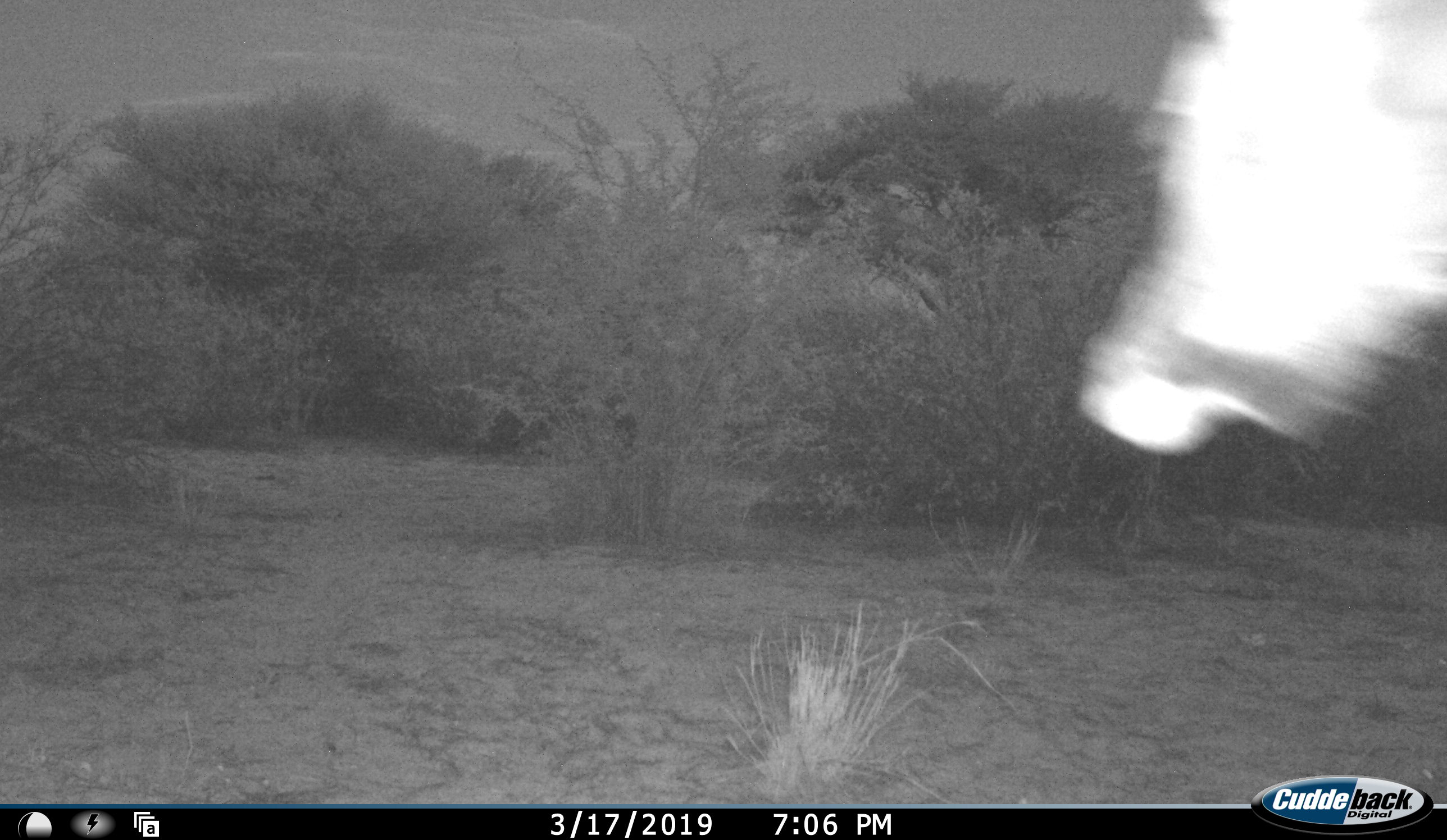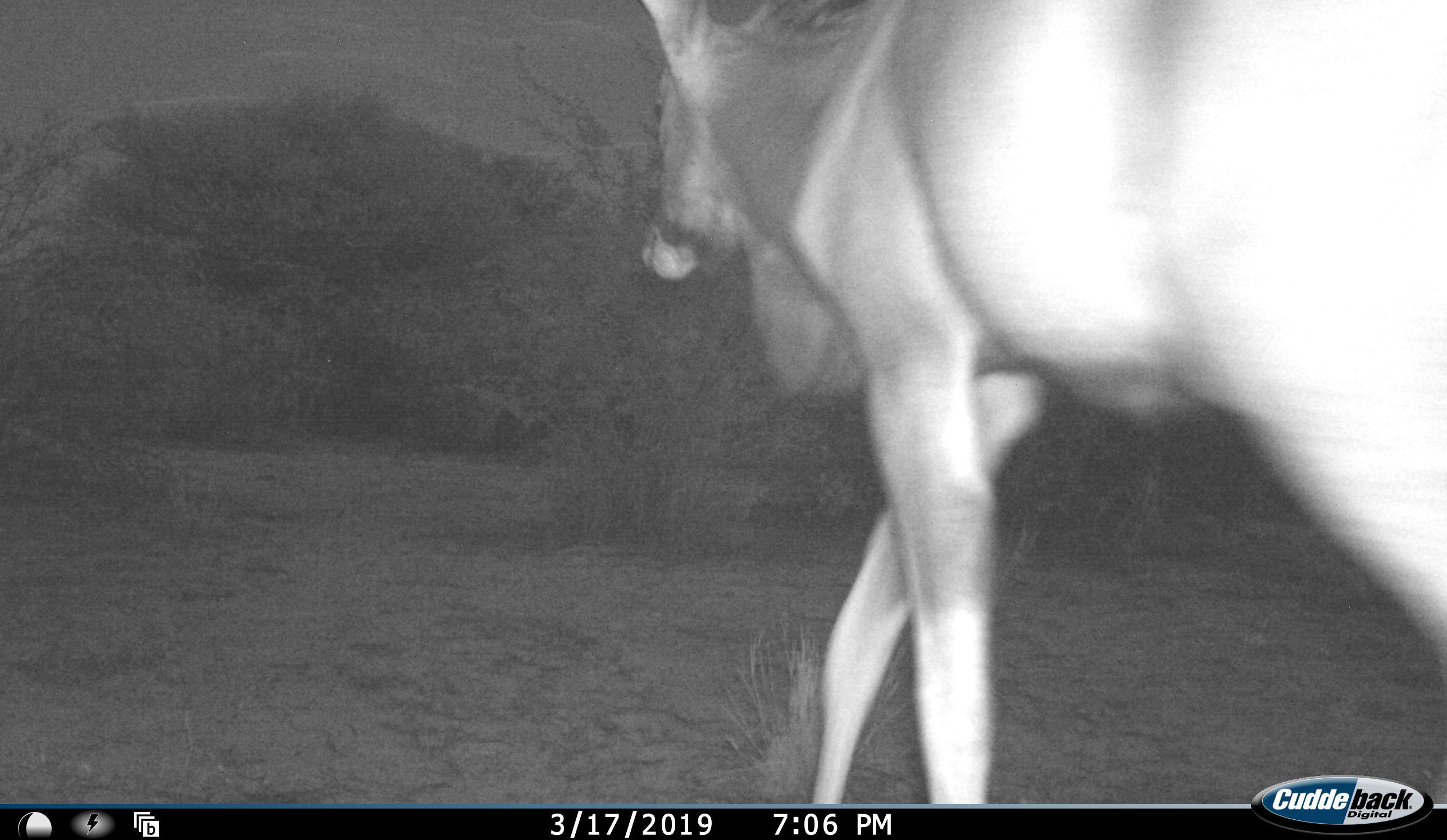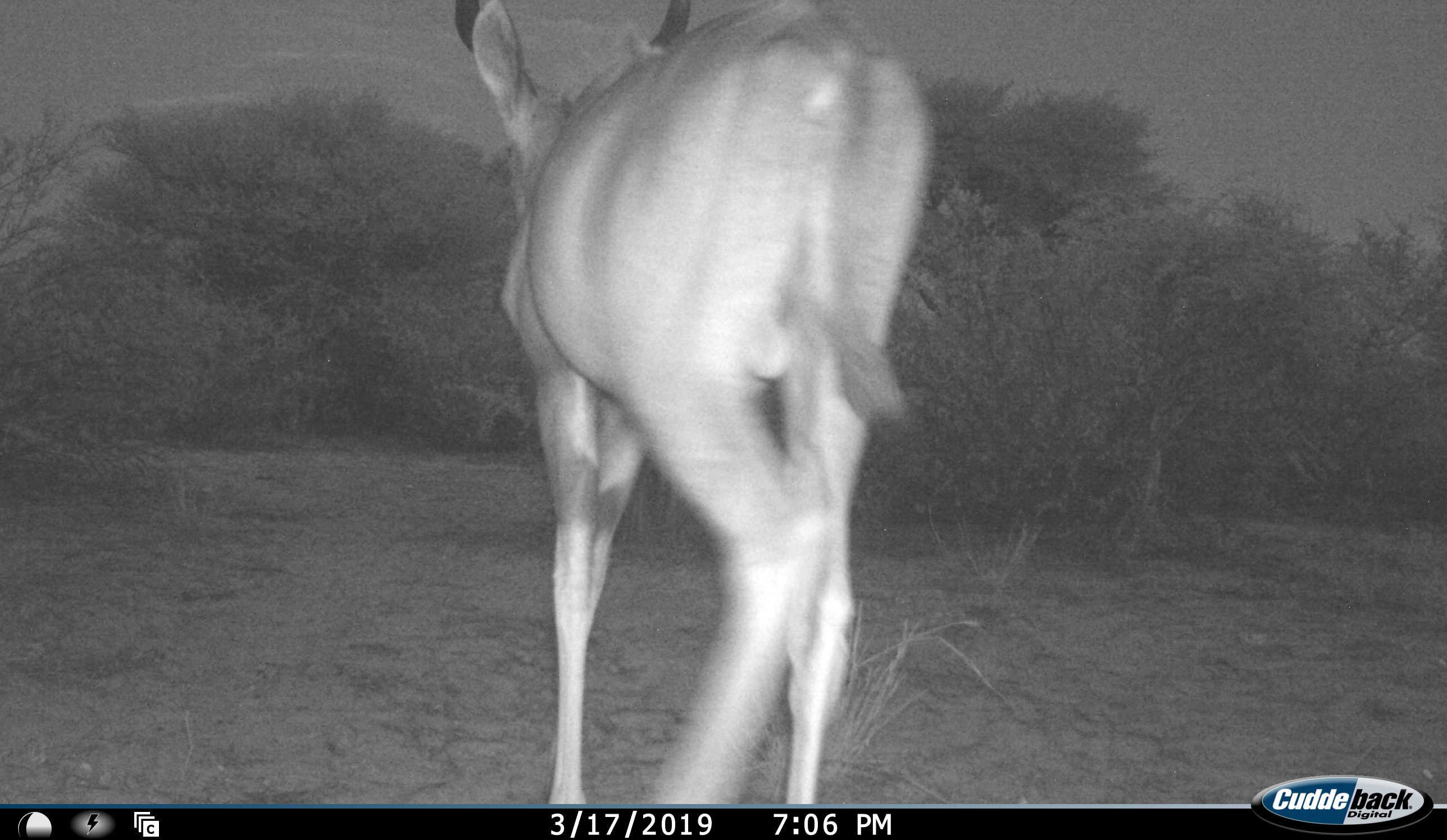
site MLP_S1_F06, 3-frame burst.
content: unidentified animal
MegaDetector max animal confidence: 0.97